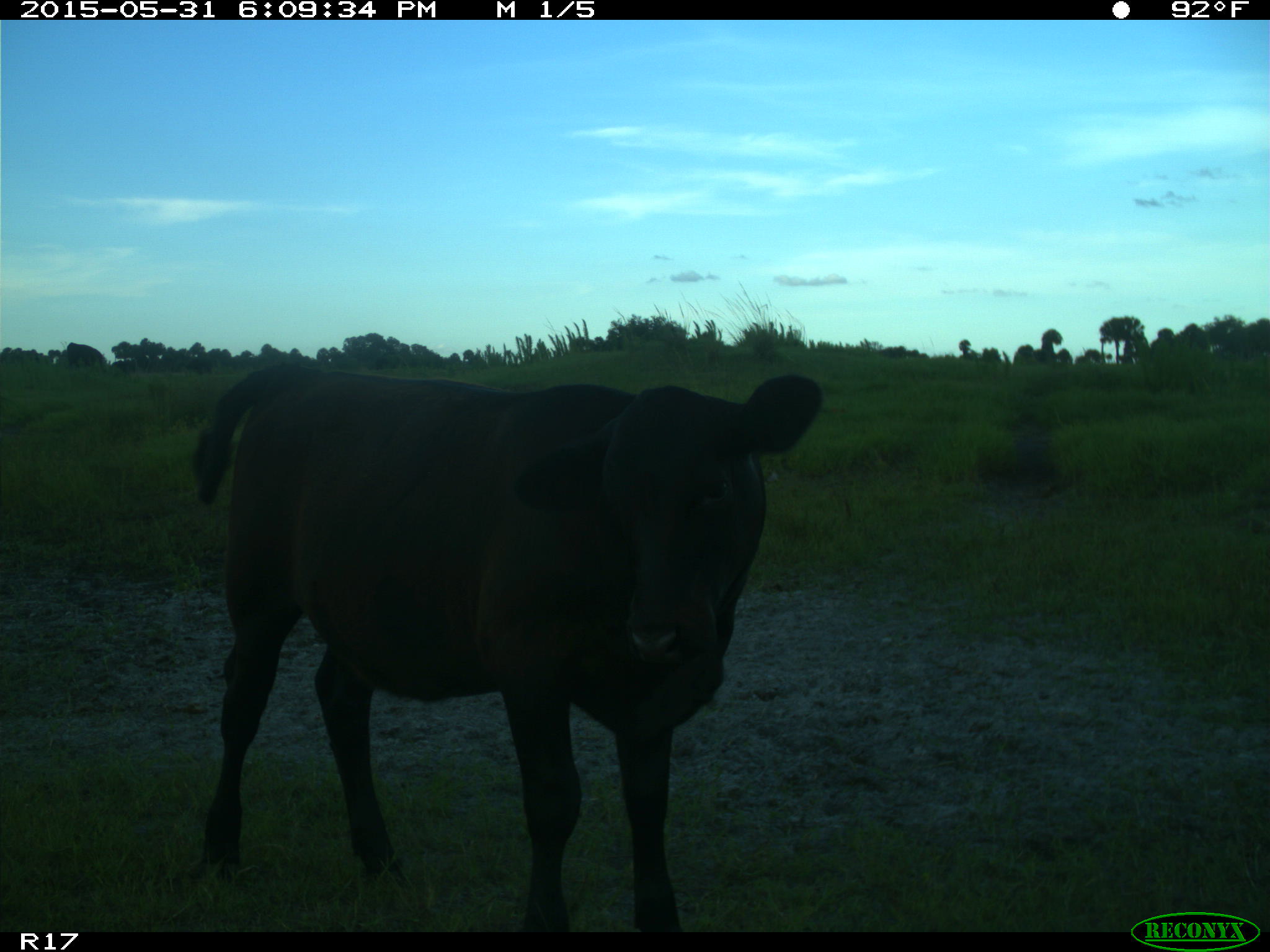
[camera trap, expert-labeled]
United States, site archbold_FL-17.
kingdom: Animalia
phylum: Chordata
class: Mammalia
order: Artiodactyla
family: Bovidae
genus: Bos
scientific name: Bos taurus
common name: domestic cow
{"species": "Bos taurus (domestic cow)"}